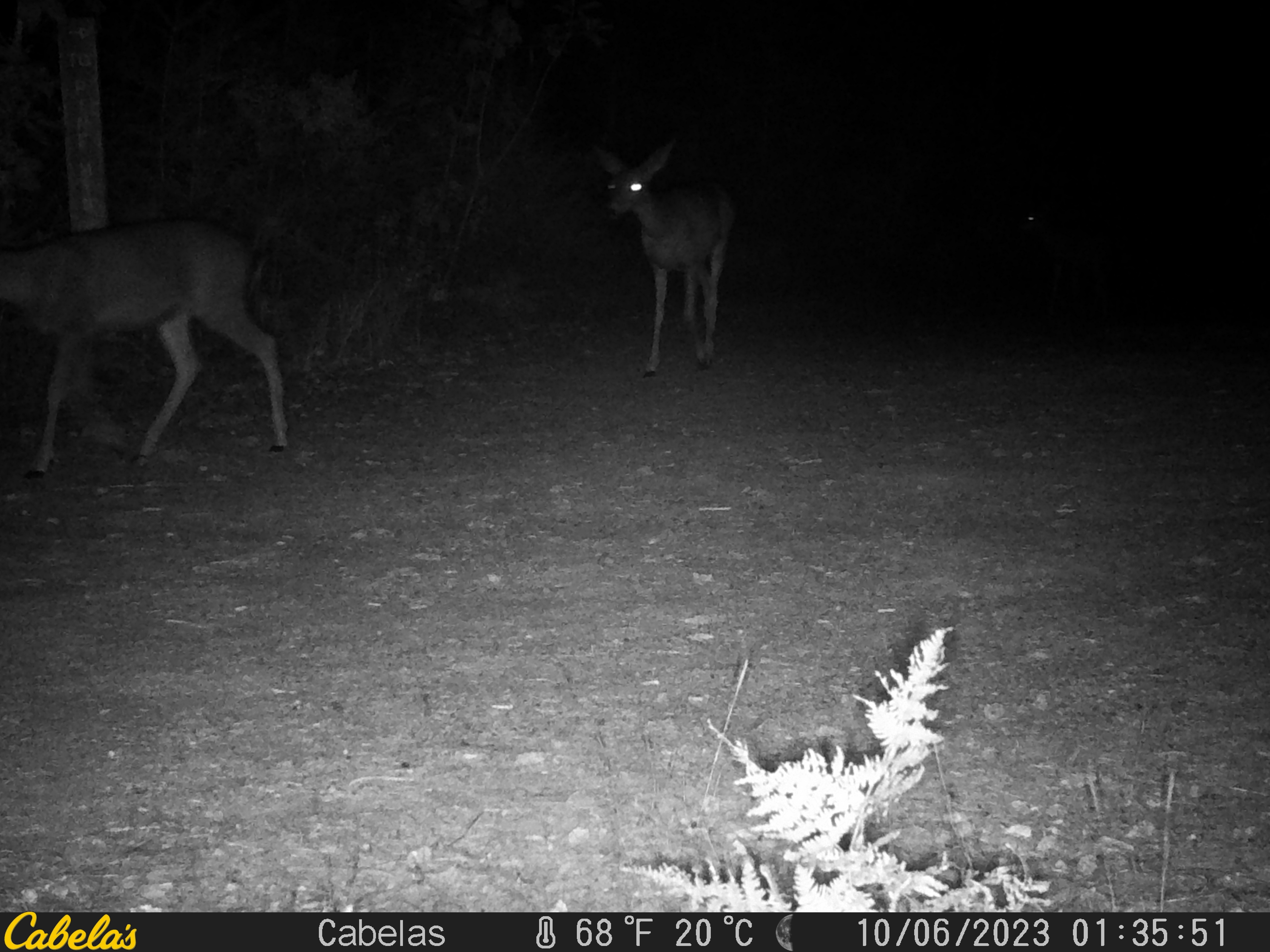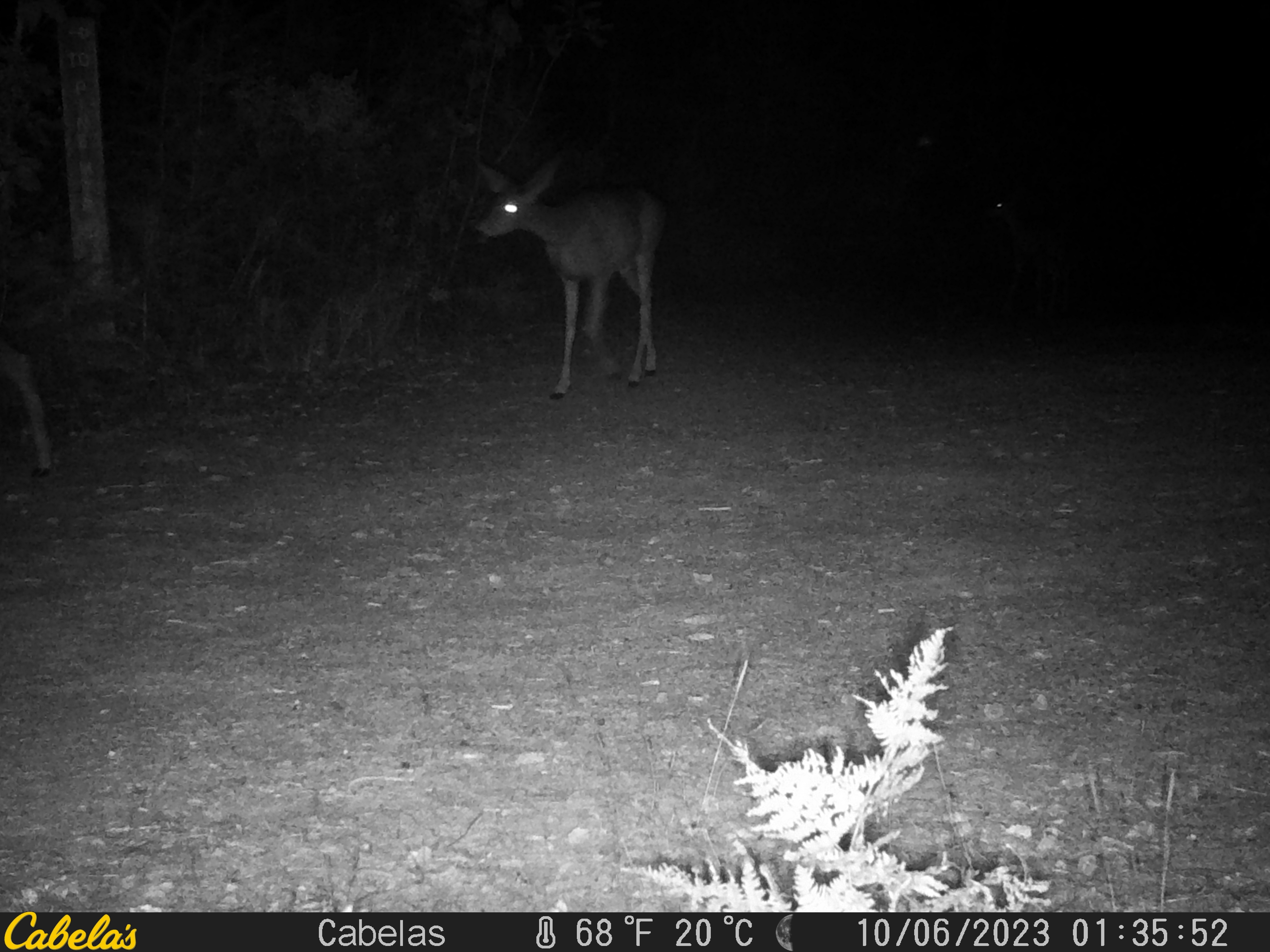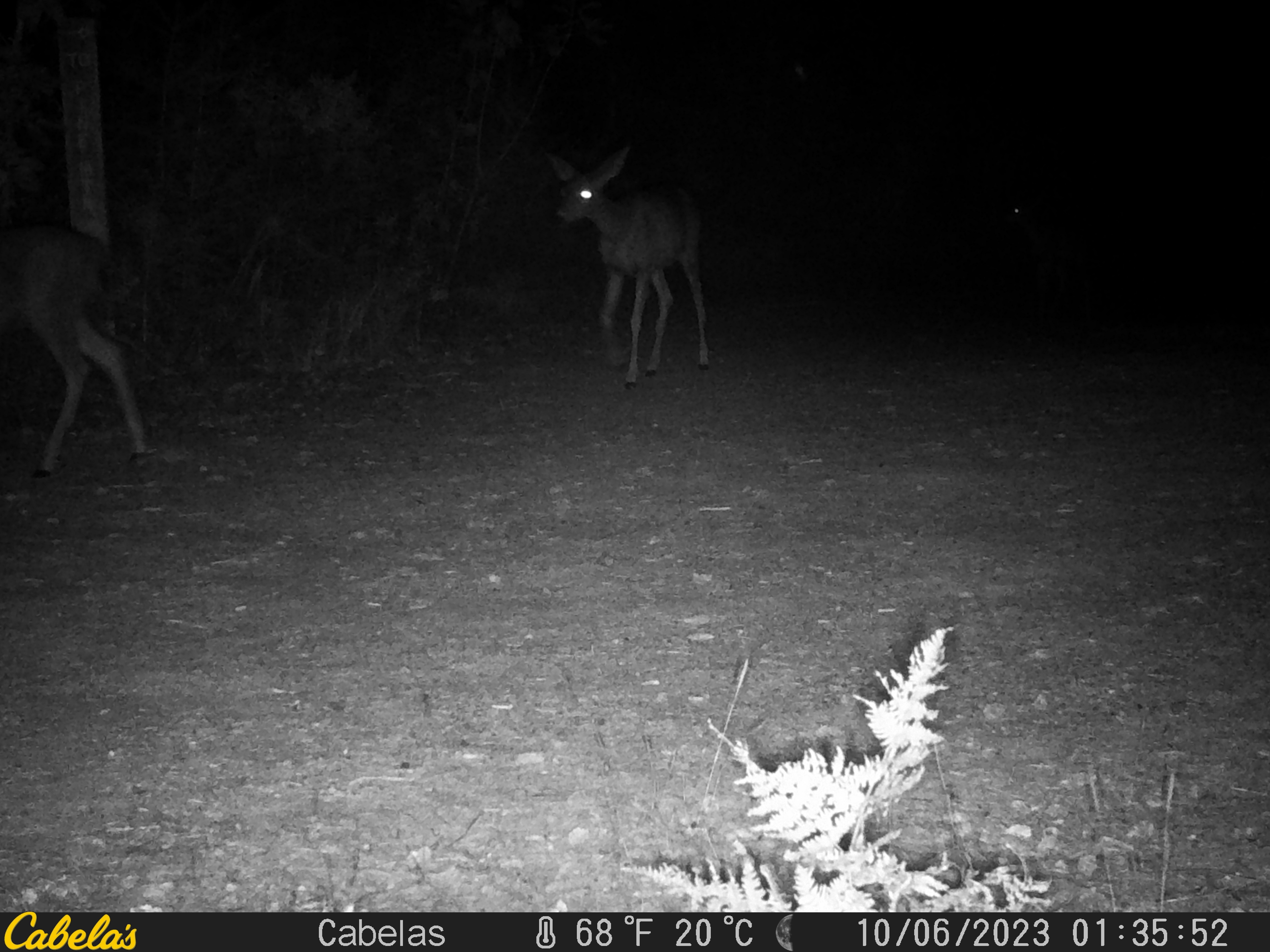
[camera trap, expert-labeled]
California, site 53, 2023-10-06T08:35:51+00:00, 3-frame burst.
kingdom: Animalia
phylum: Chordata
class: Mammalia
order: Artiodactyla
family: Cervidae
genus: Odocoileus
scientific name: Odocoileus hemionus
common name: mule deer